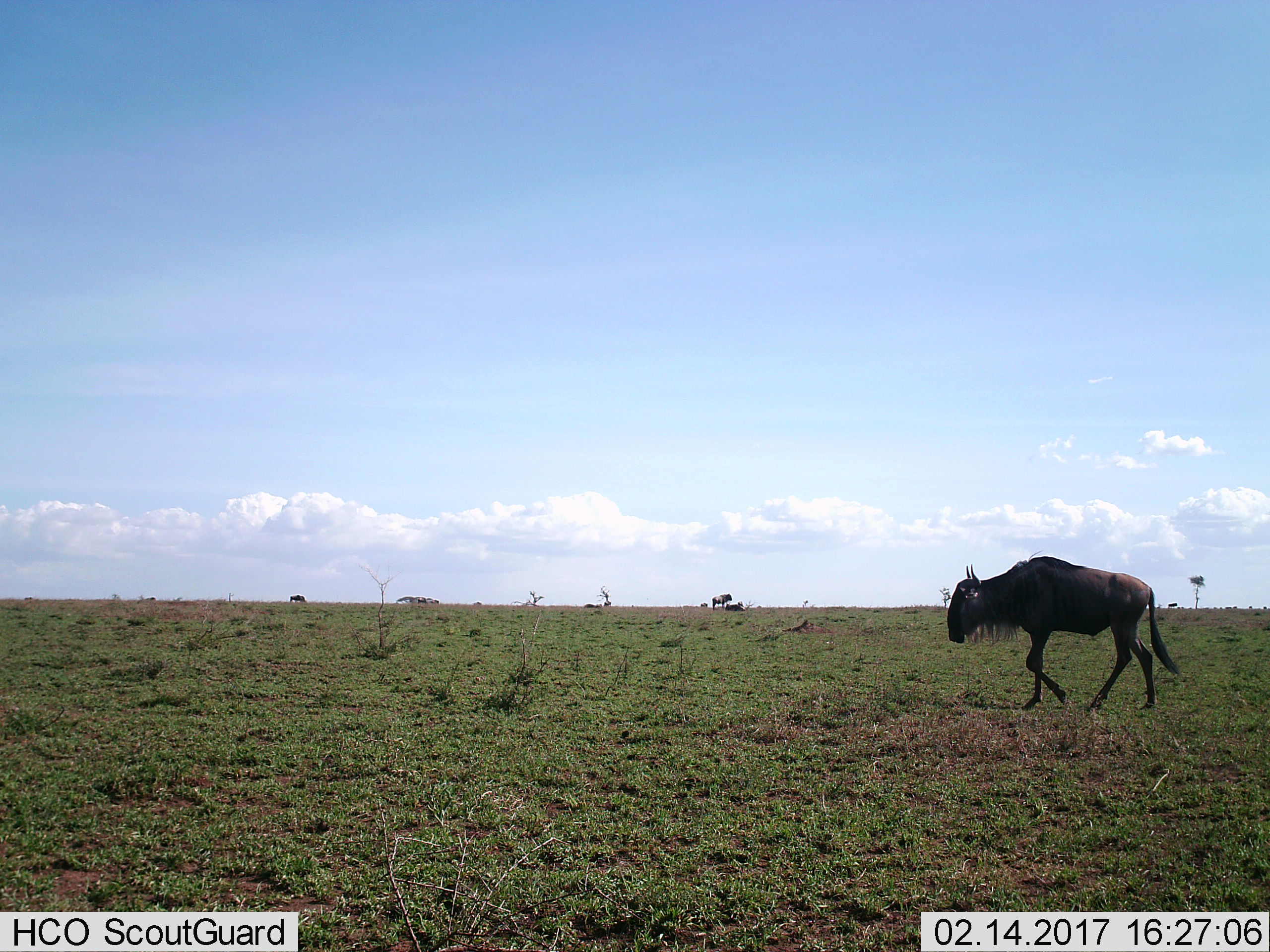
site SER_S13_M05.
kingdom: Animalia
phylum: Chordata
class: Mammalia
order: Artiodactyla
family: Bovidae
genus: Connochaetes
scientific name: Connochaetes taurinus taurinus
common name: blue wildebeest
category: wildebeestblue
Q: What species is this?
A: Wildebeestblue (blue wildebeest) (Connochaetes taurinus taurinus).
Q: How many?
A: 2.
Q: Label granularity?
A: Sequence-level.